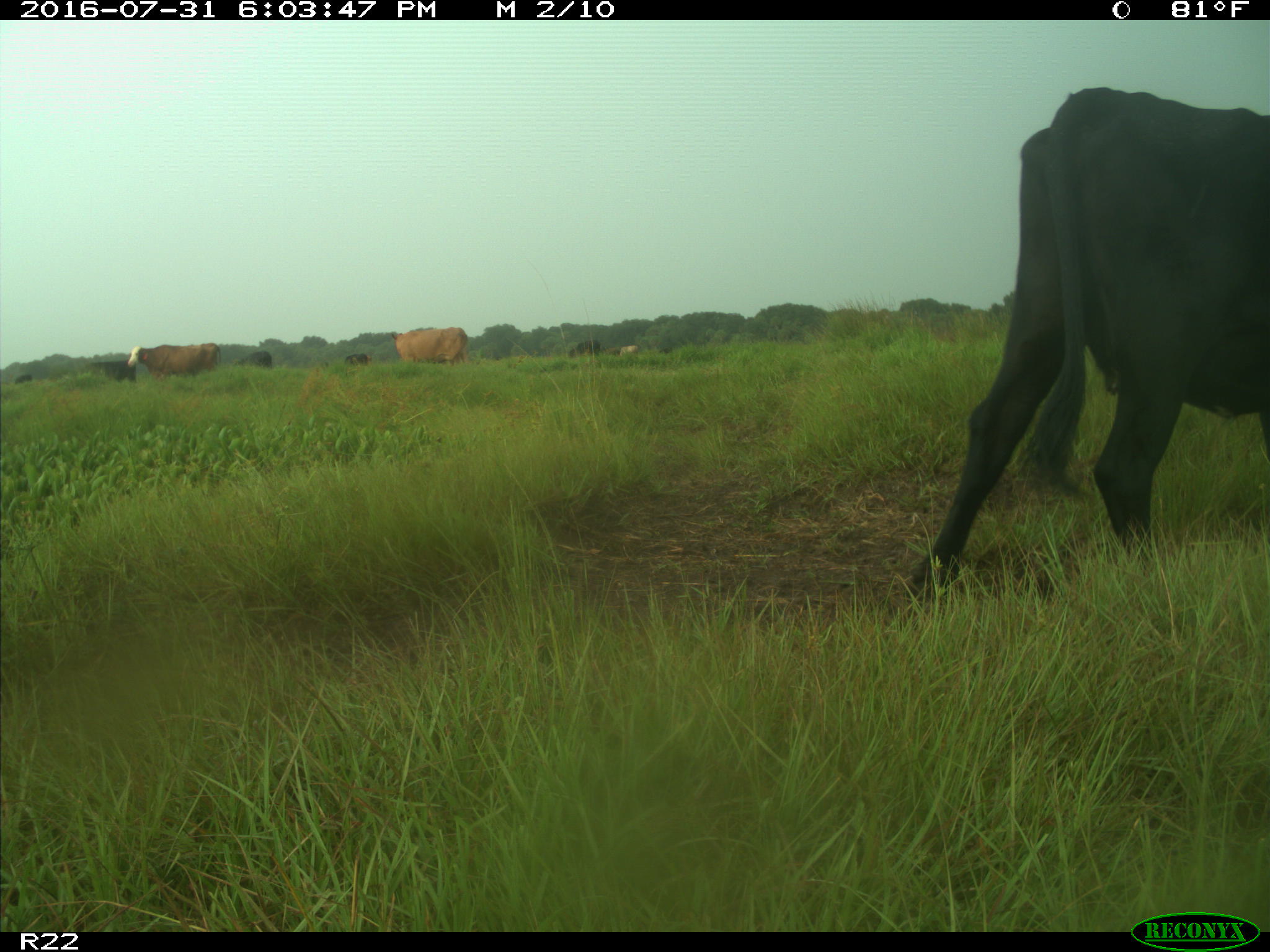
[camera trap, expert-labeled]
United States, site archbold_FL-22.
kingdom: Animalia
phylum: Chordata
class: Mammalia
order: Artiodactyla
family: Bovidae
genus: Bos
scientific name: Bos taurus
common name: domestic cow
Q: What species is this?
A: Bos taurus (domestic cow).